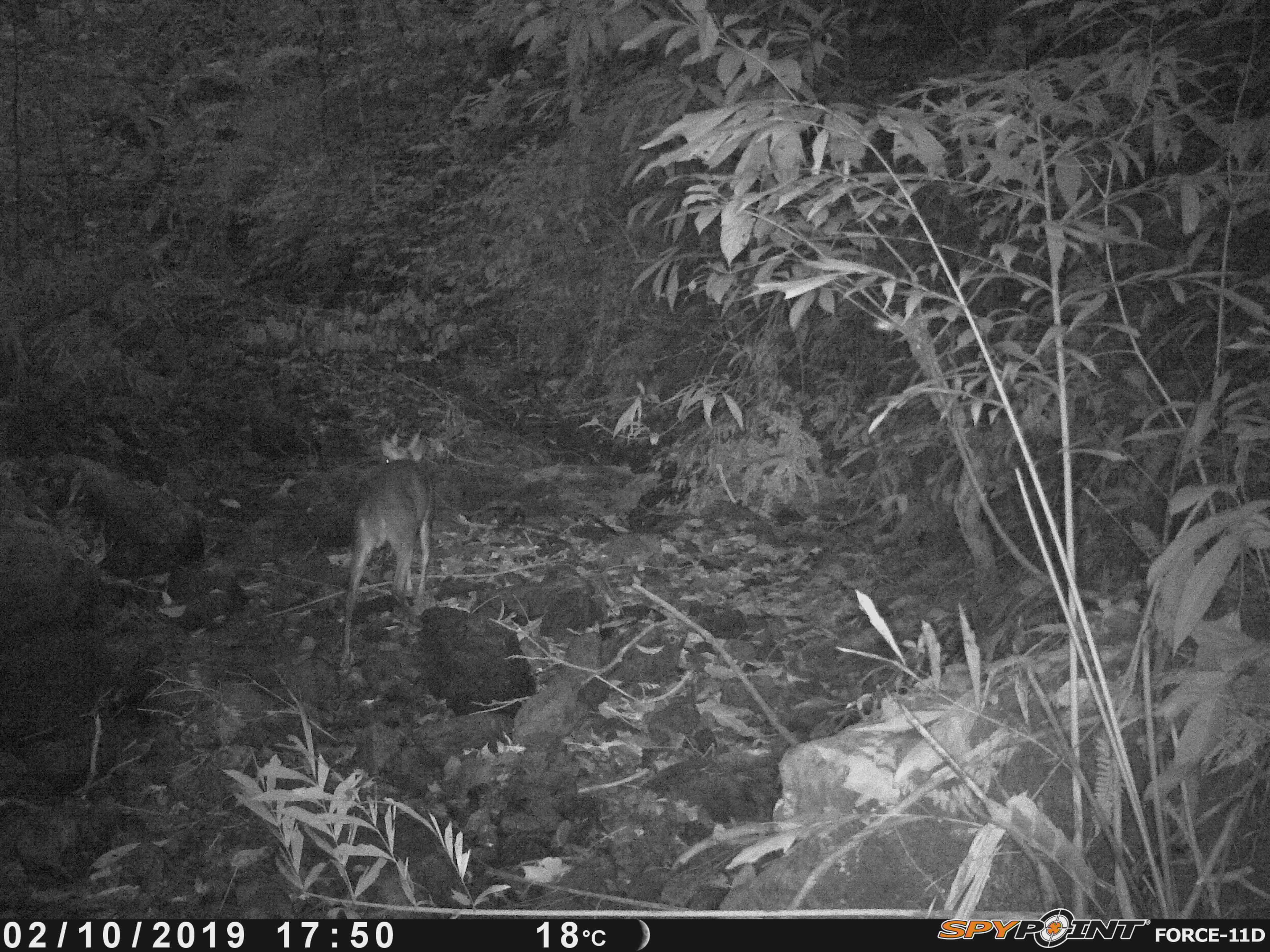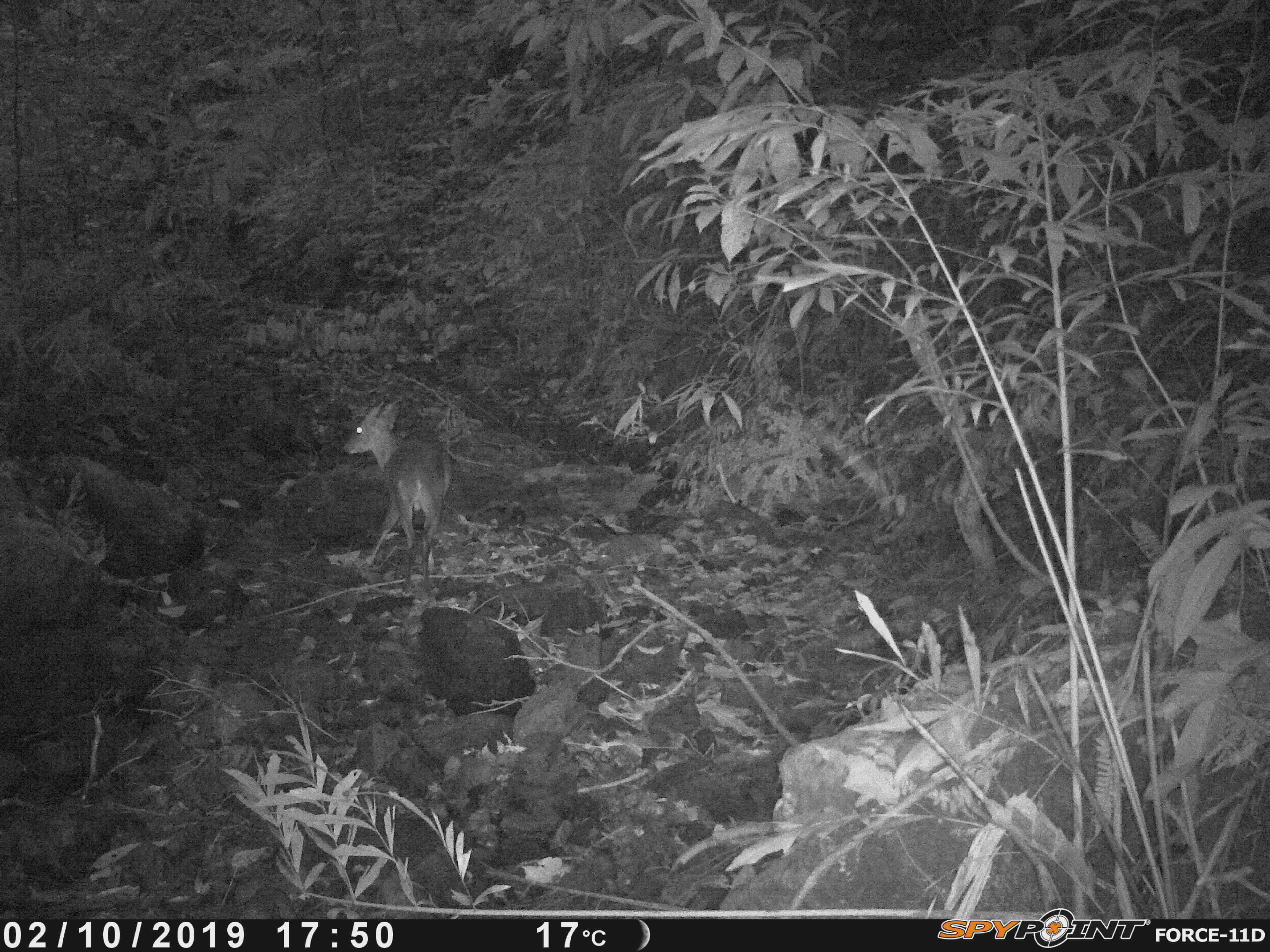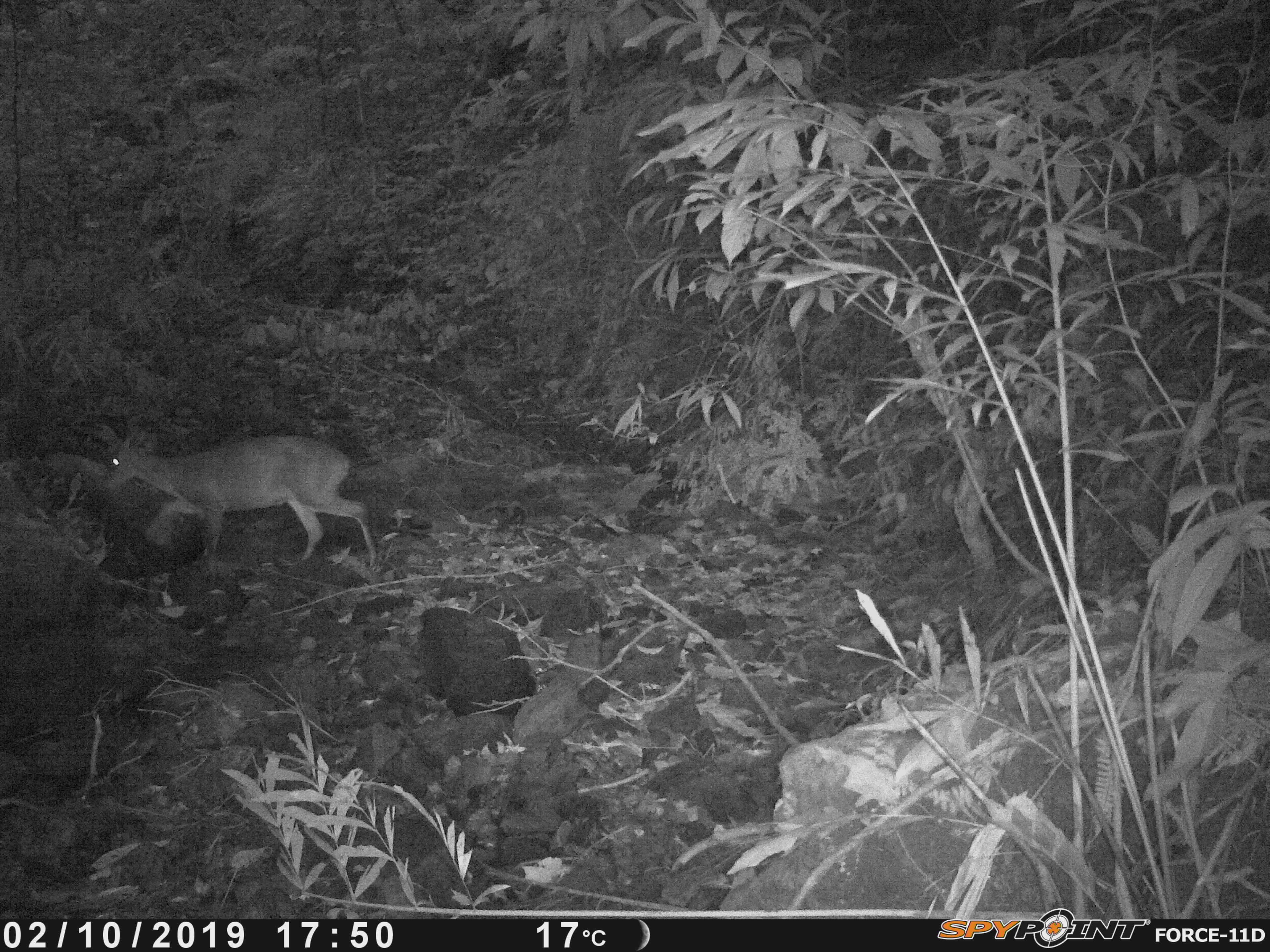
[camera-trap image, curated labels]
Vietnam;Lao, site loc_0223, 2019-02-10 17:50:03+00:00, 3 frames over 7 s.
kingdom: Animalia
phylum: Chordata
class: Mammalia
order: Artiodactyla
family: Cervidae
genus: Muntiacus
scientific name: Muntiacus vuquangensis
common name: large-antlered muntjac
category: large antlered muntjac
Large antlered muntjac (large-antlered muntjac) (Muntiacus vuquangensis). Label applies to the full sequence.